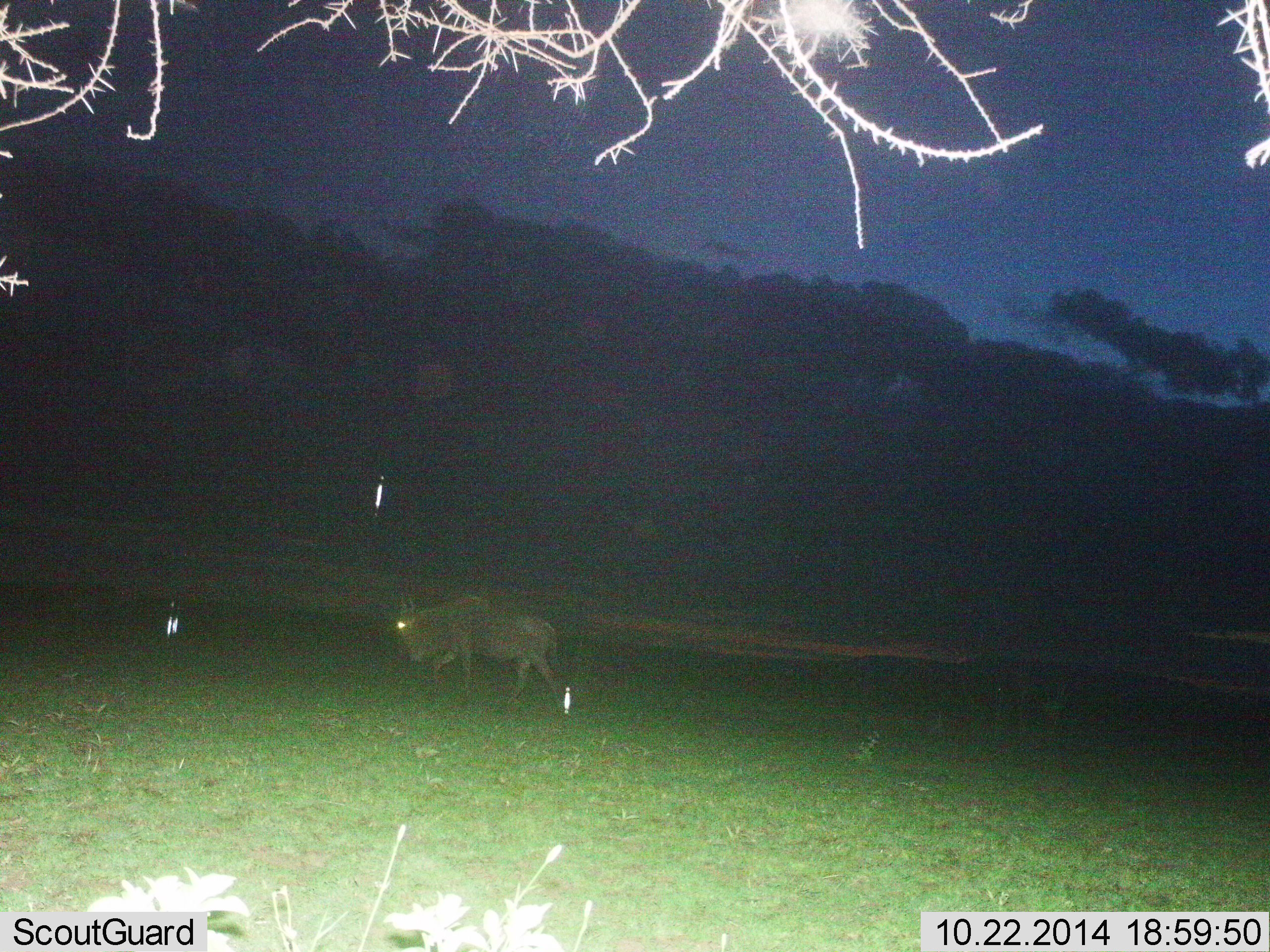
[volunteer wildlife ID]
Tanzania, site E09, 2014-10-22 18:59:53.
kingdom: Animalia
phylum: Chordata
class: Mammalia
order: Artiodactyla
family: Bovidae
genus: Connochaetes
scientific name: Connochaetes taurinus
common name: blue wildebeest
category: wildebeest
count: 1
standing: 0%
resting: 0%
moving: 100%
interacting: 0%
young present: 0%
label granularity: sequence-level